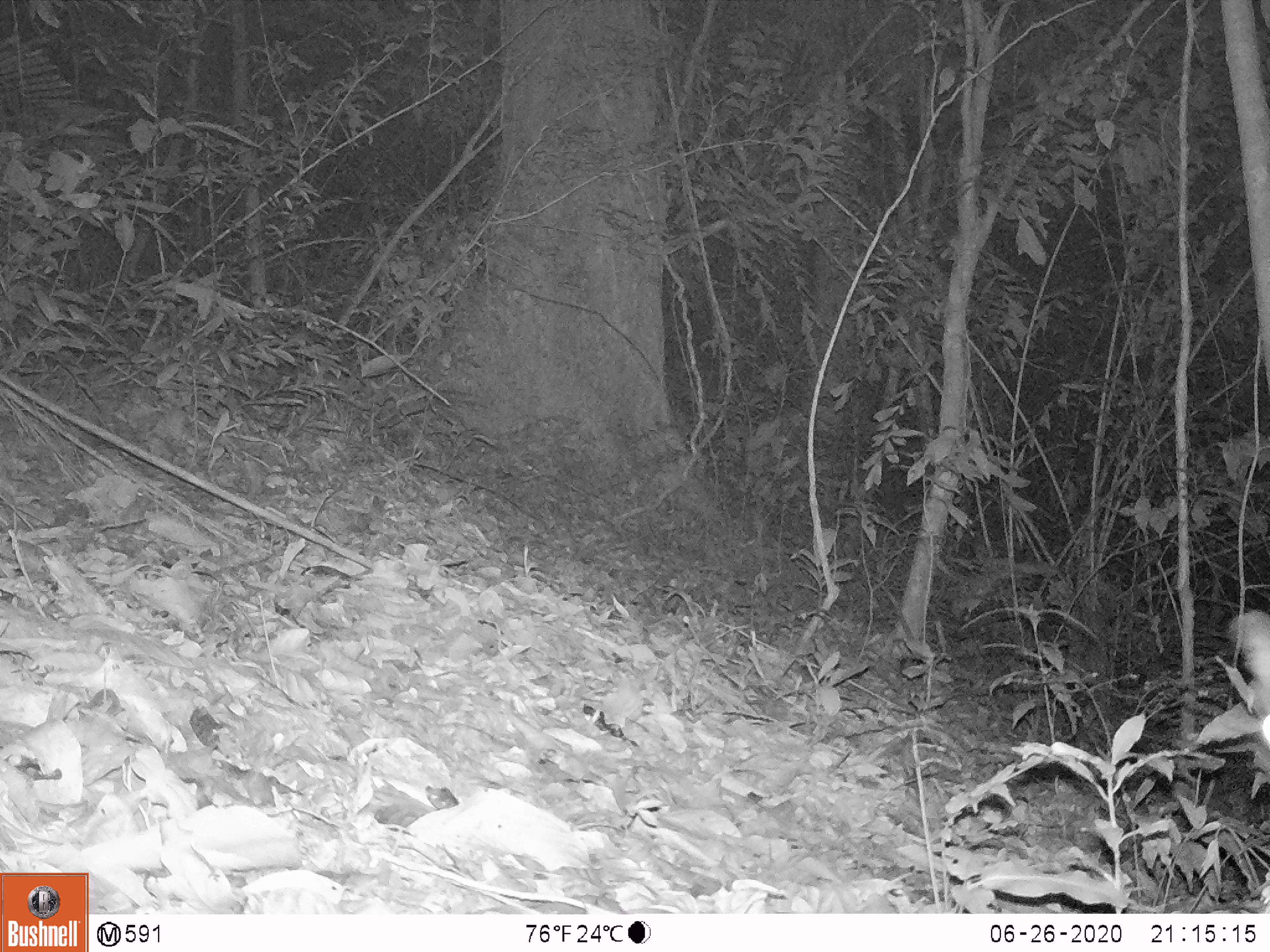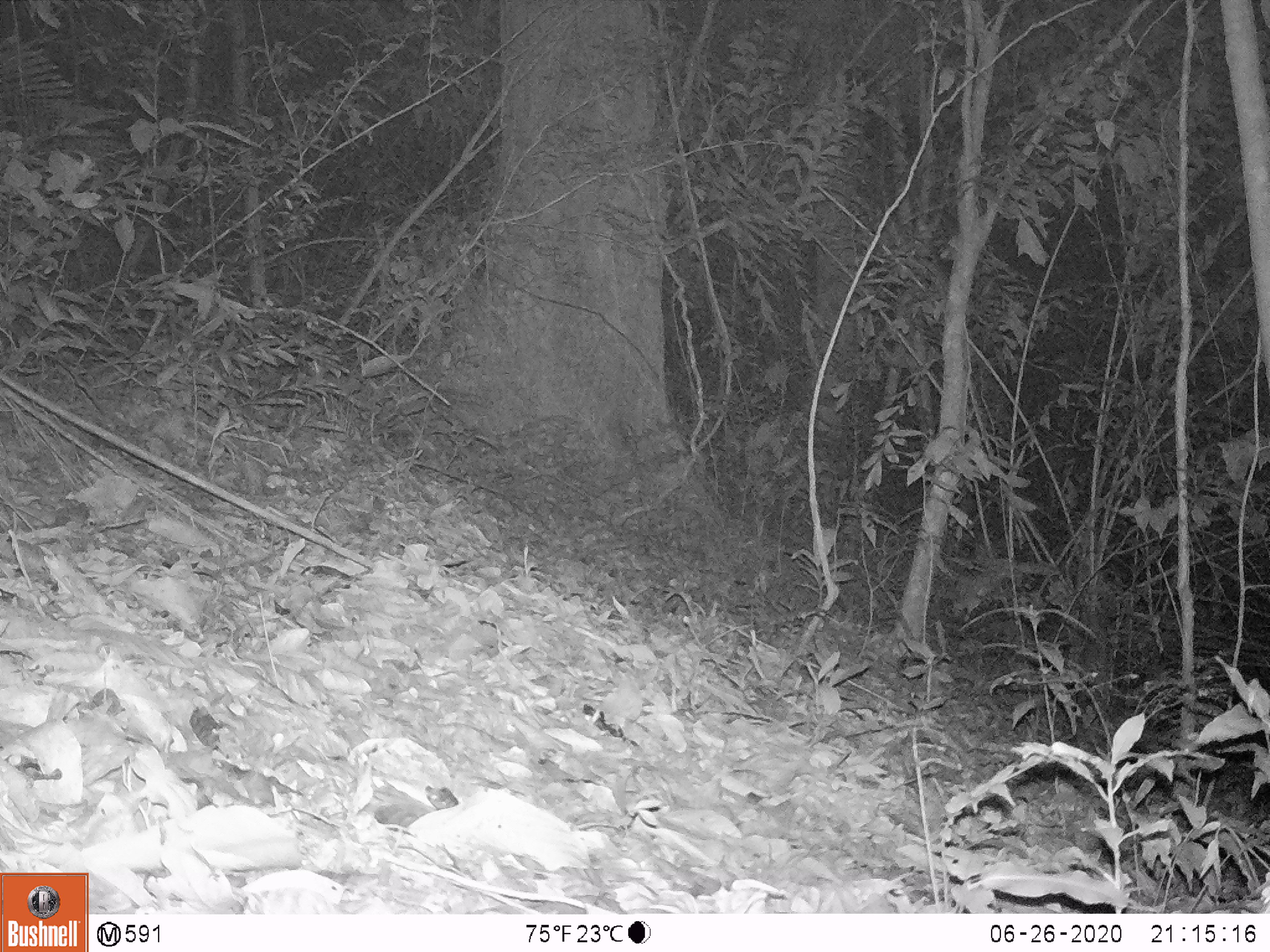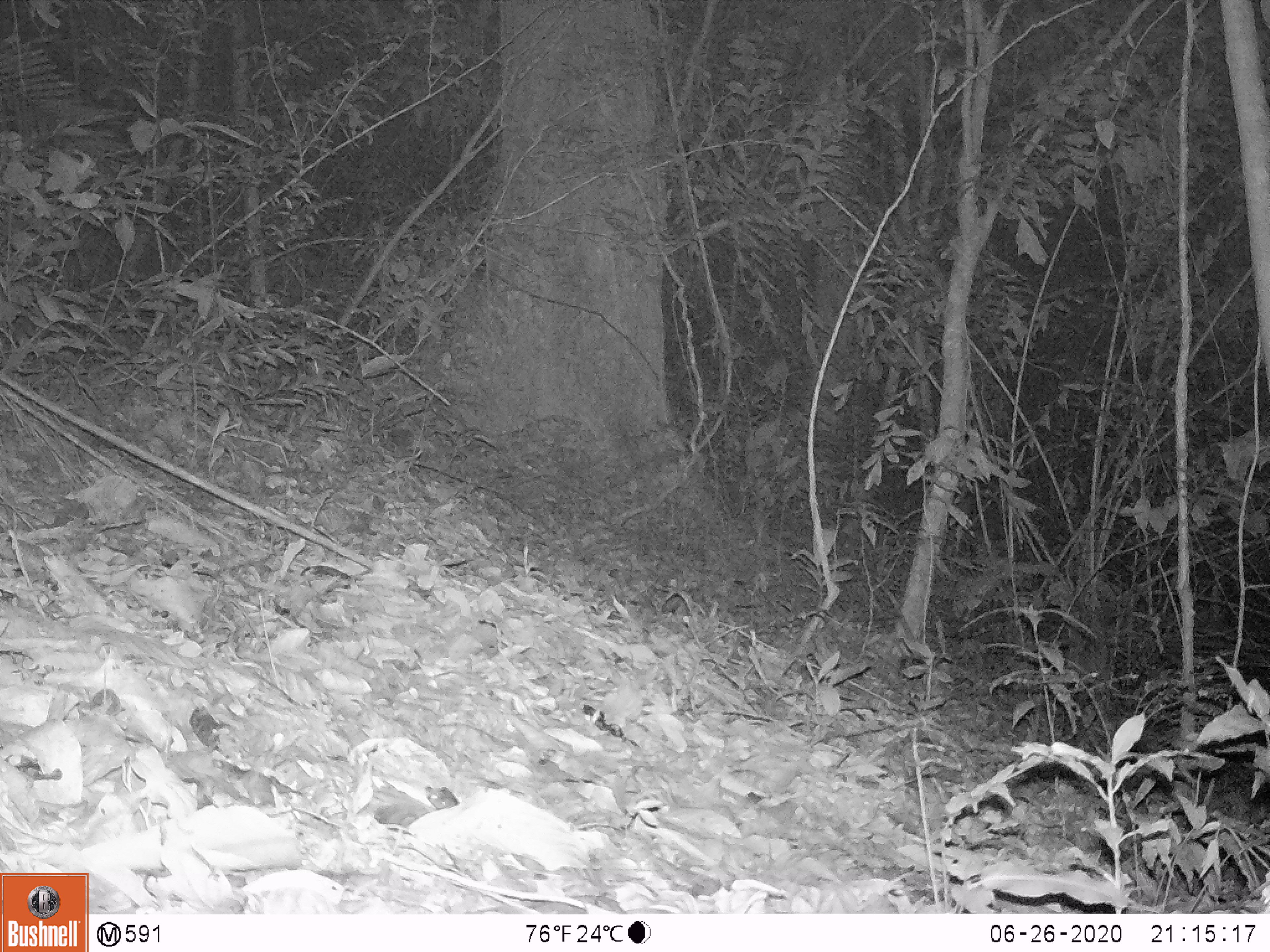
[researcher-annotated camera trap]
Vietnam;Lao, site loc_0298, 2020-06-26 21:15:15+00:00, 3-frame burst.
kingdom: Animalia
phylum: Chordata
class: Mammalia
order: Carnivora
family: Viverridae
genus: Paradoxurus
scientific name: Paradoxurus hermaphroditus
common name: common palm civet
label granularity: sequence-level